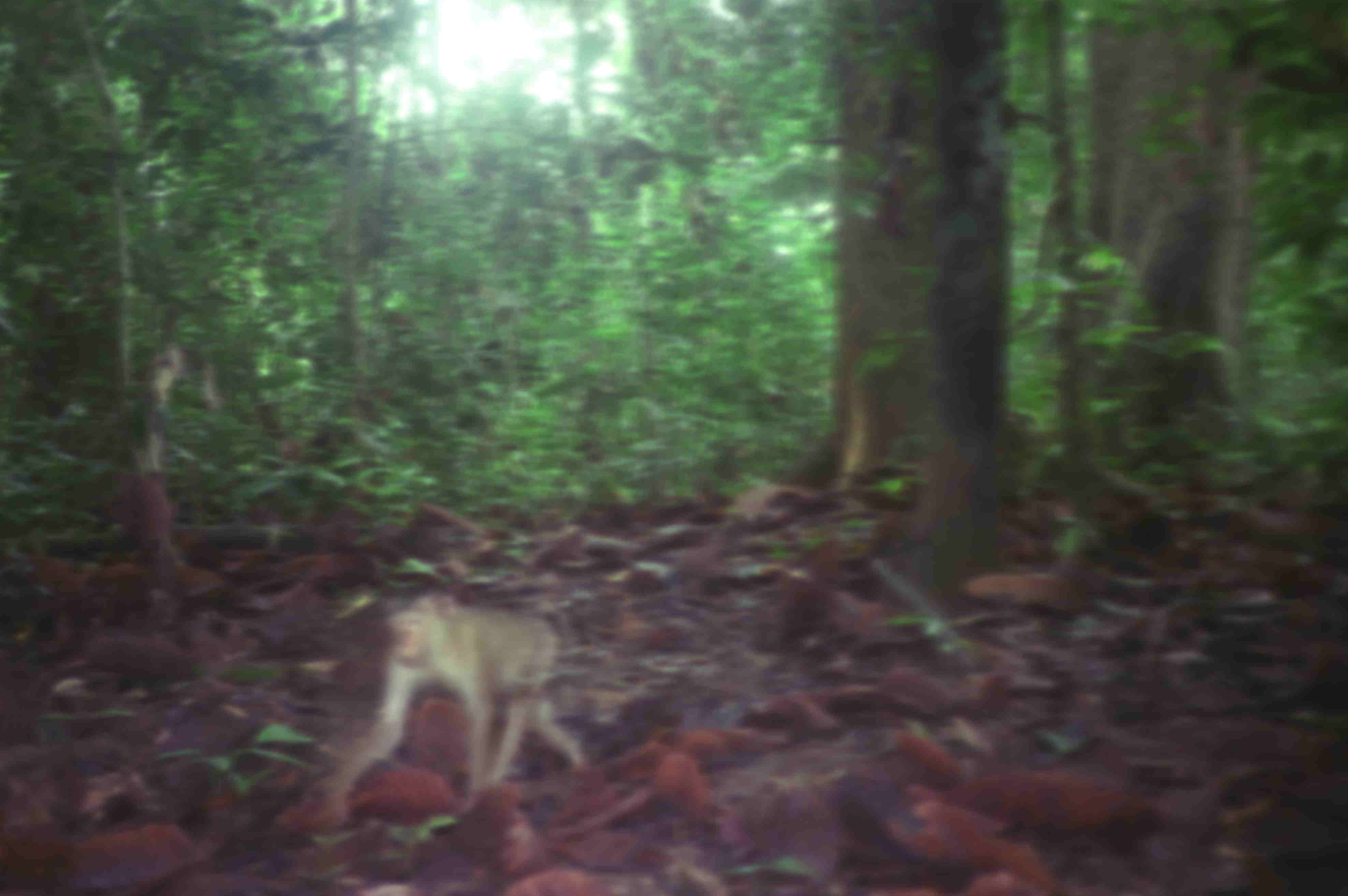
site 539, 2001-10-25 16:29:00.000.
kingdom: Animalia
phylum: Chordata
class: Mammalia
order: Primates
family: Cercopithecidae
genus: Macaca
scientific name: Macaca nemestrina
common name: southern pig-tailed macaque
Macaca nemestrina (southern pig-tailed macaque), count 1.